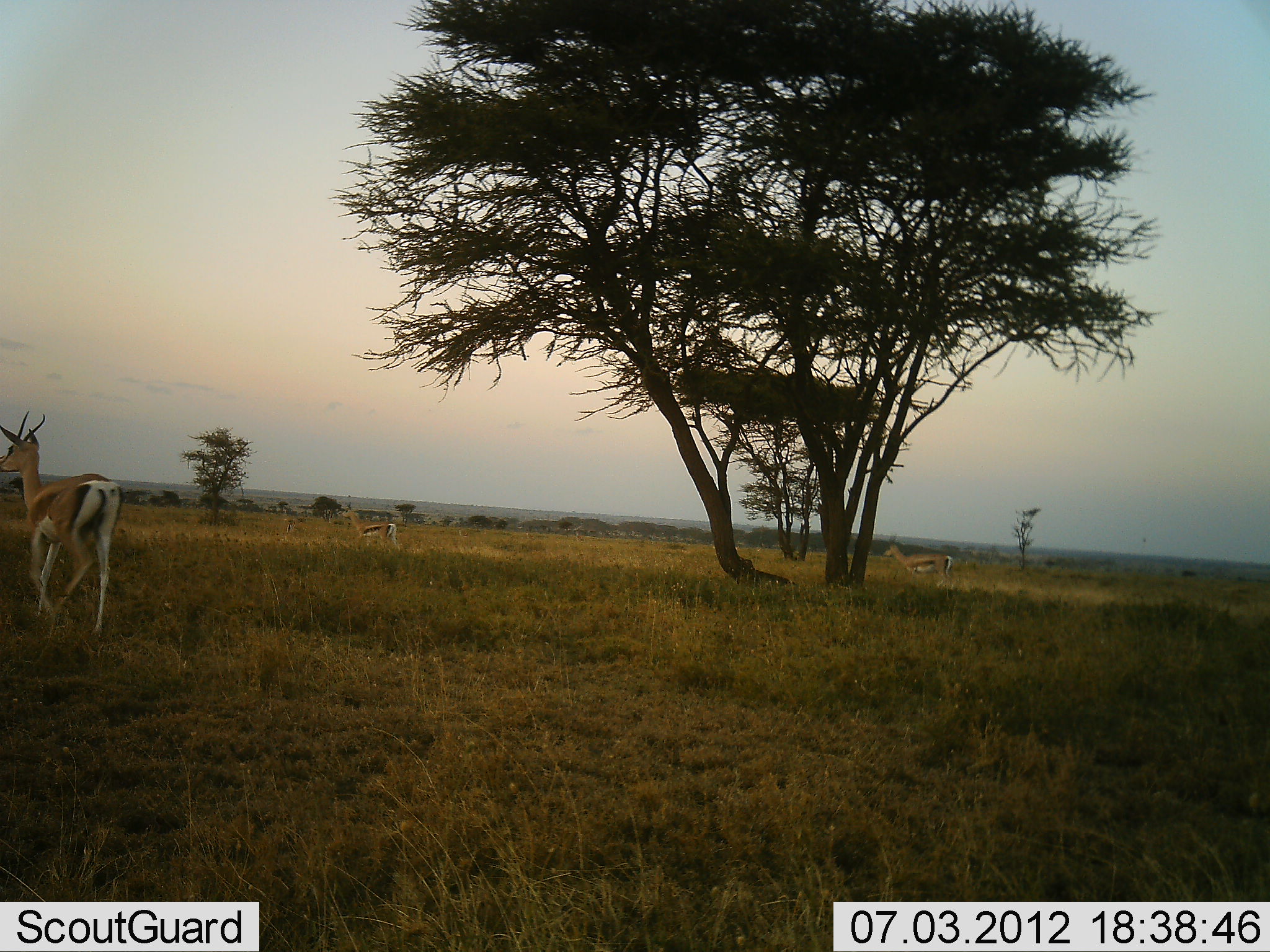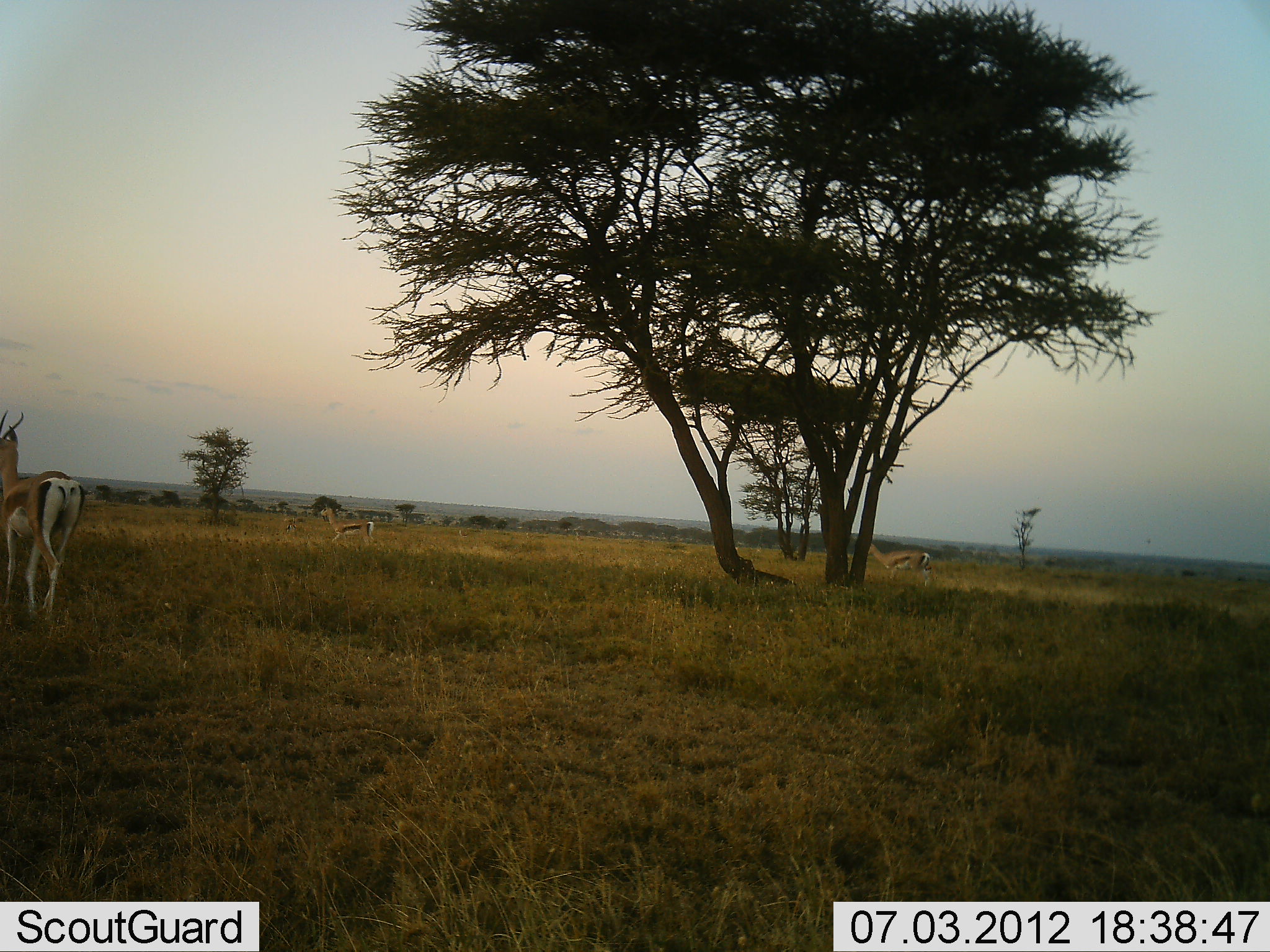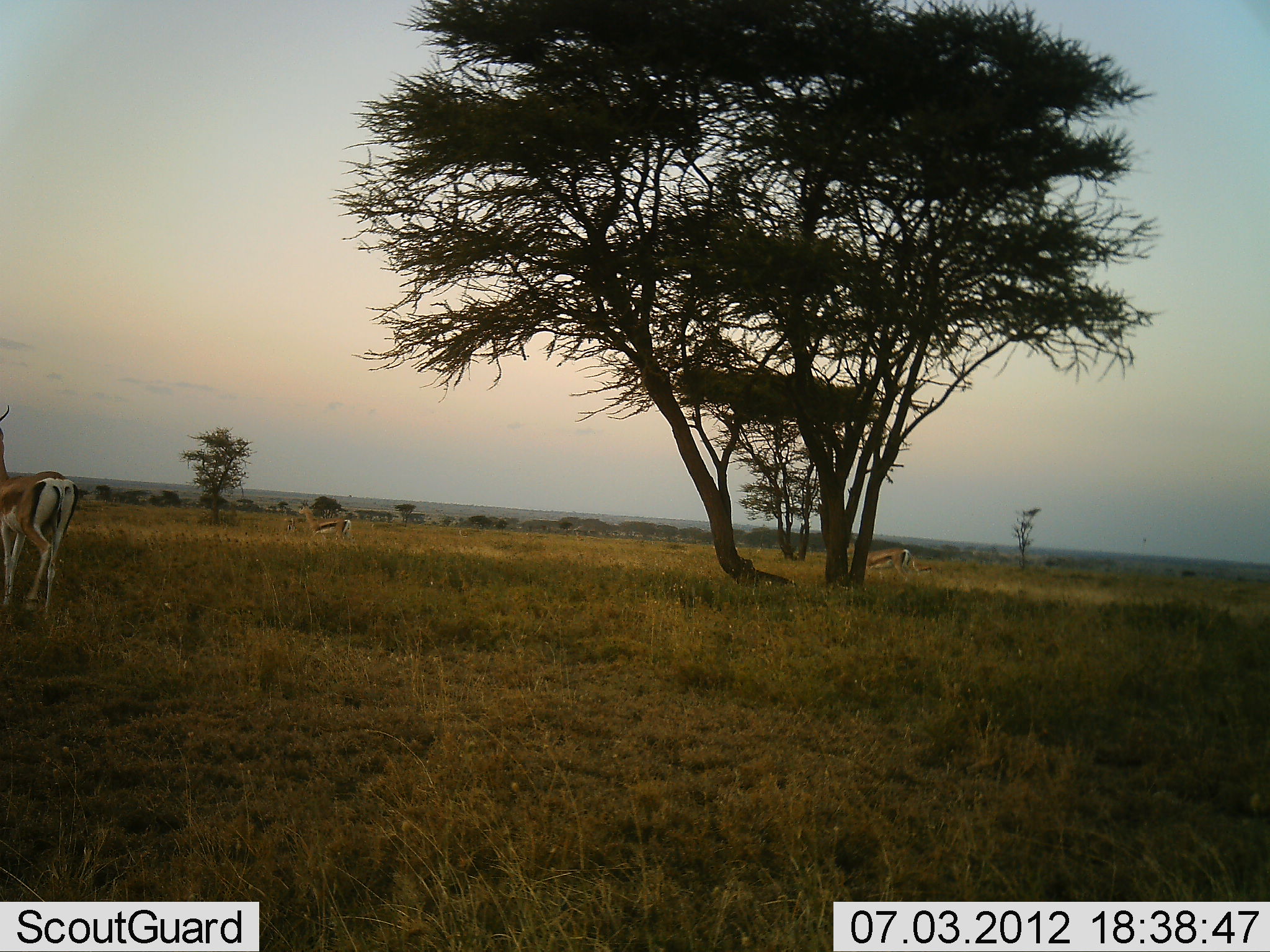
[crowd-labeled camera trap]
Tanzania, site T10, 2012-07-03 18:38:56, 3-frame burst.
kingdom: Animalia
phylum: Chordata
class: Mammalia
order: Artiodactyla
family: Bovidae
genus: Eudorcas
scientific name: Eudorcas thomsonii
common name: thomson's gazelle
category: gazellethomsons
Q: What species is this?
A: Gazellethomsons (thomson's gazelle) (Eudorcas thomsonii).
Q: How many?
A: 3.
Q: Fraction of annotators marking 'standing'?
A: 23%.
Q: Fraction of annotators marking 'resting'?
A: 0%.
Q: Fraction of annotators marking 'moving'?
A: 77%.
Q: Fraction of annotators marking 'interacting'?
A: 0%.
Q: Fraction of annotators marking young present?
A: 0%.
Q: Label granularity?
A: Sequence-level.